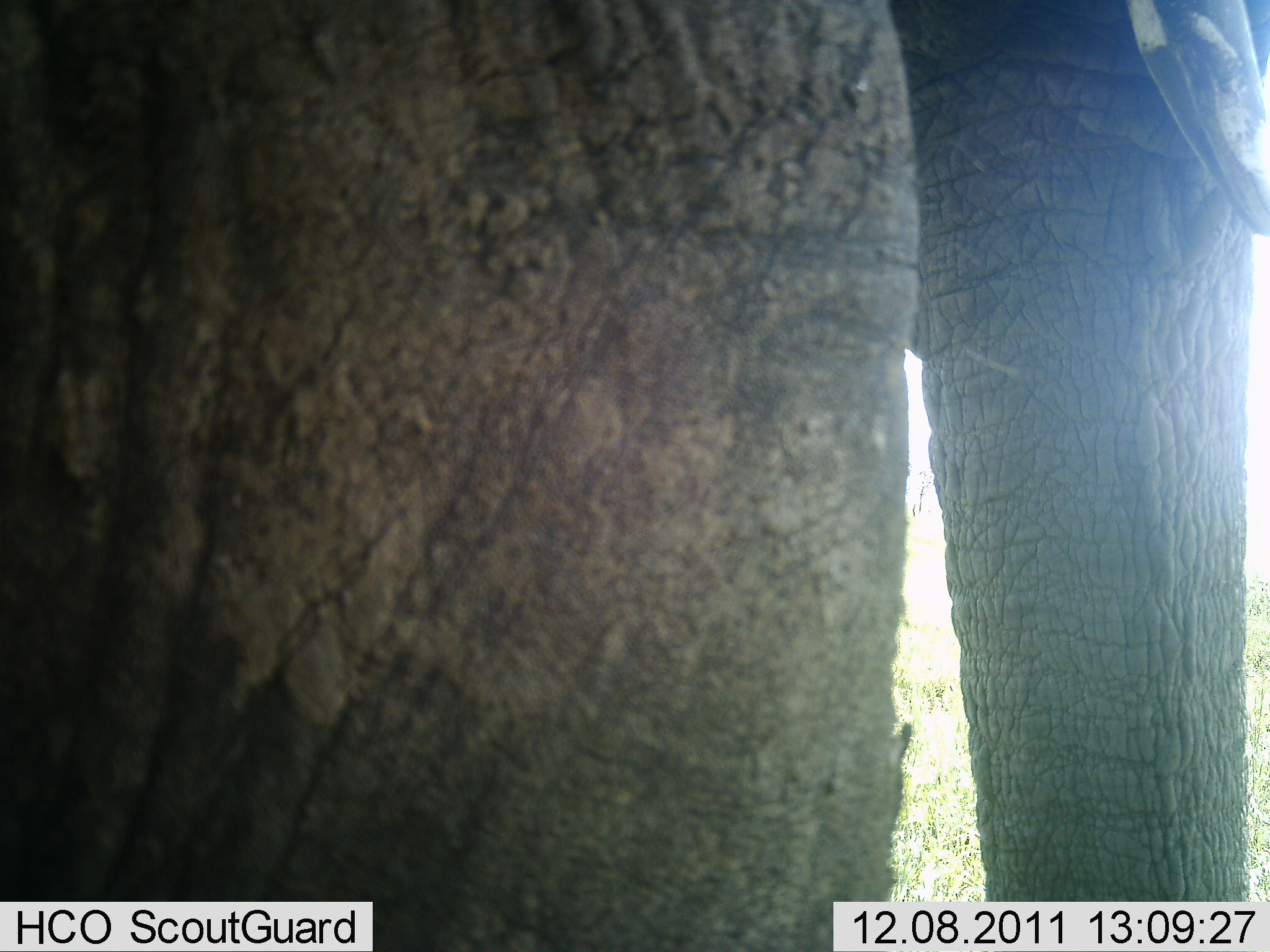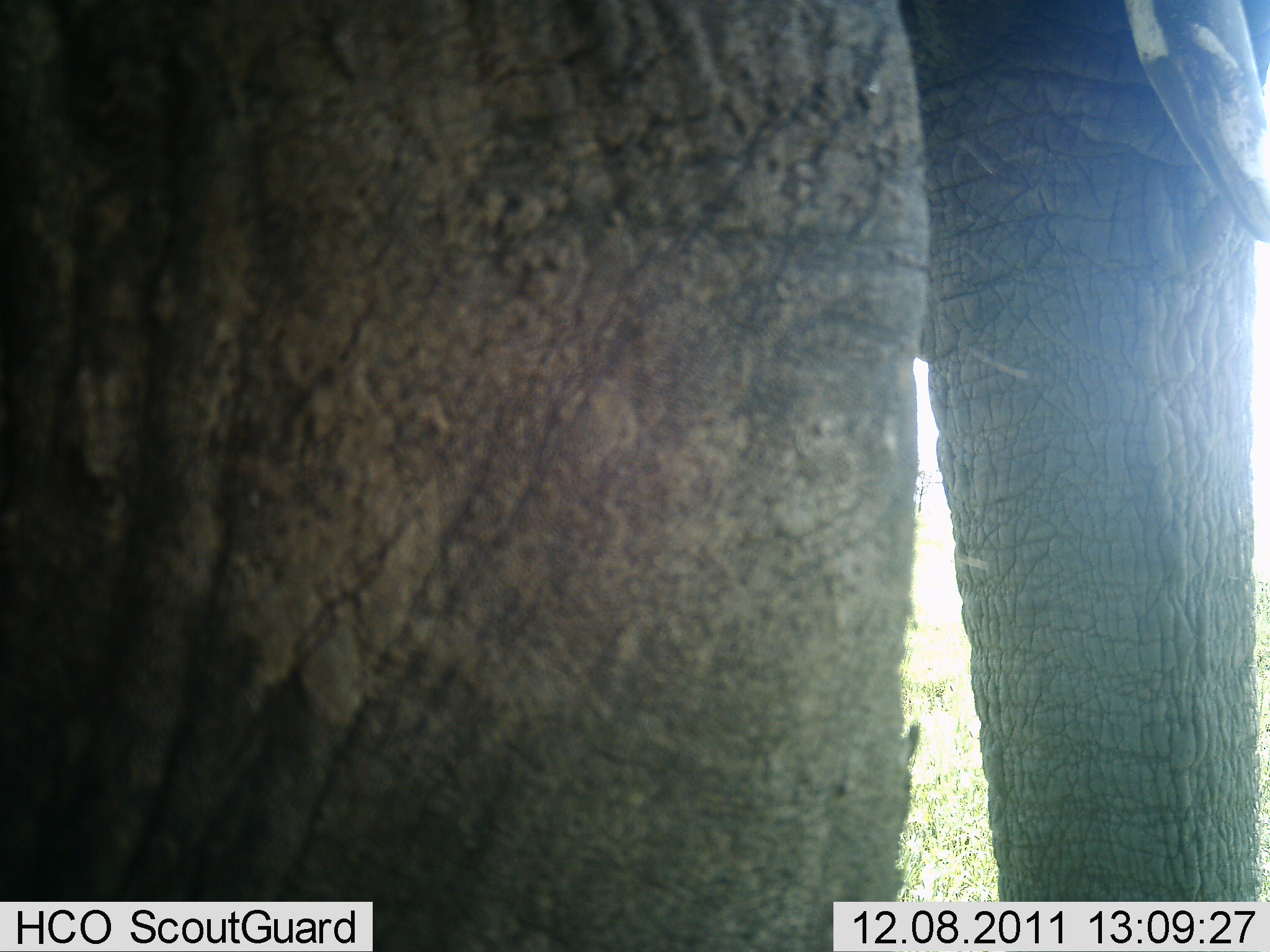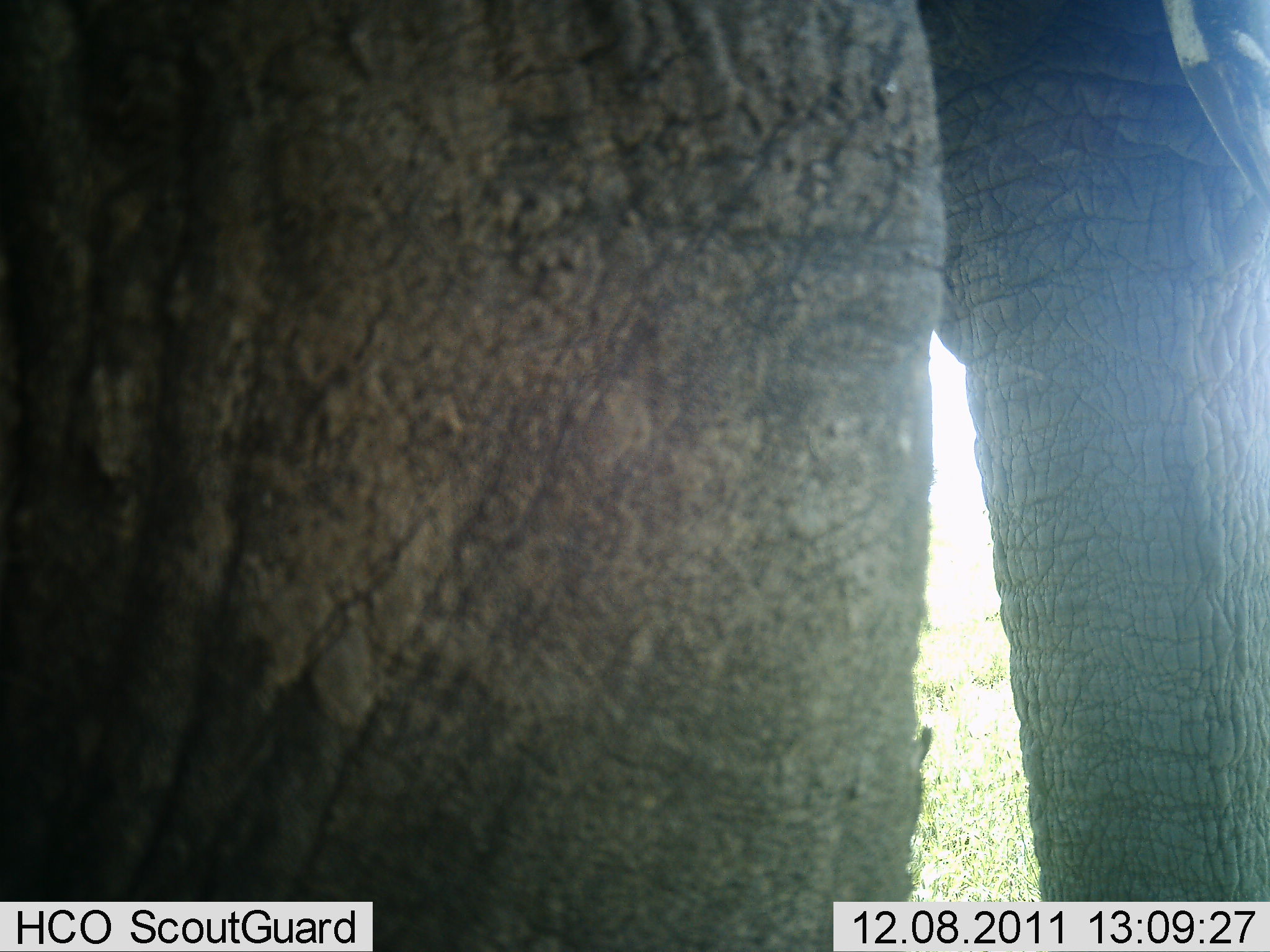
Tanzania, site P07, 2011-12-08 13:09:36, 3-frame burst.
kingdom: Animalia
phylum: Chordata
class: Mammalia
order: Proboscidea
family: Elephantidae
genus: Loxodonta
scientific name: Loxodonta africana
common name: african bush elephant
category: elephant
Elephant (african bush elephant) (Loxodonta africana), count 1. Behavior (volunteer vote fractions): standing 92%, resting 0%, moving 8%, interacting 0%. Young present (vote fraction): 0%. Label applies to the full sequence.